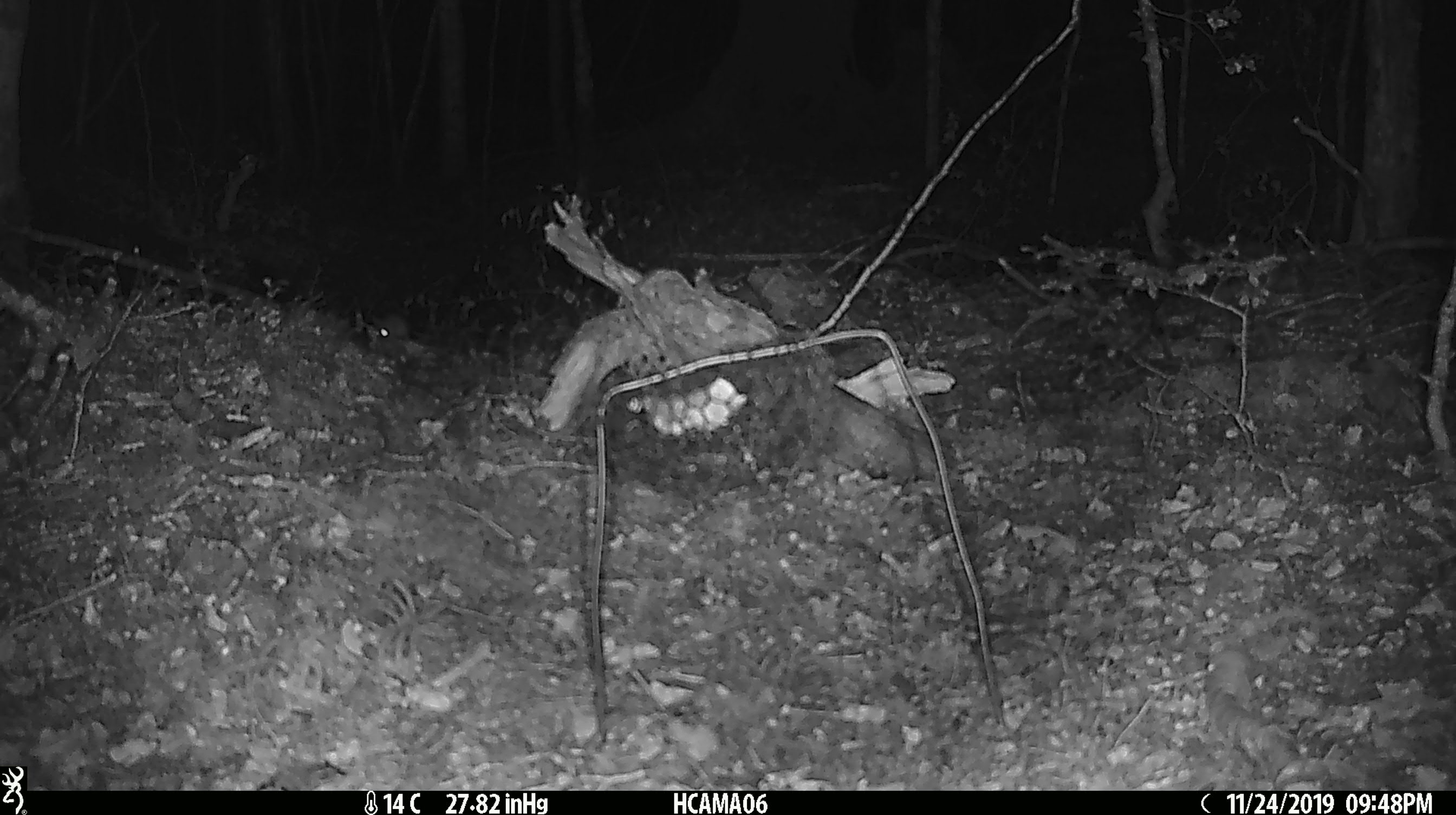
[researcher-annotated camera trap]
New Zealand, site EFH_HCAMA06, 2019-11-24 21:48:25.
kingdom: Animalia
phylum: Chordata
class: Mammalia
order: Rodentia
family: Muridae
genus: Mus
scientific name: Mus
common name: mouse